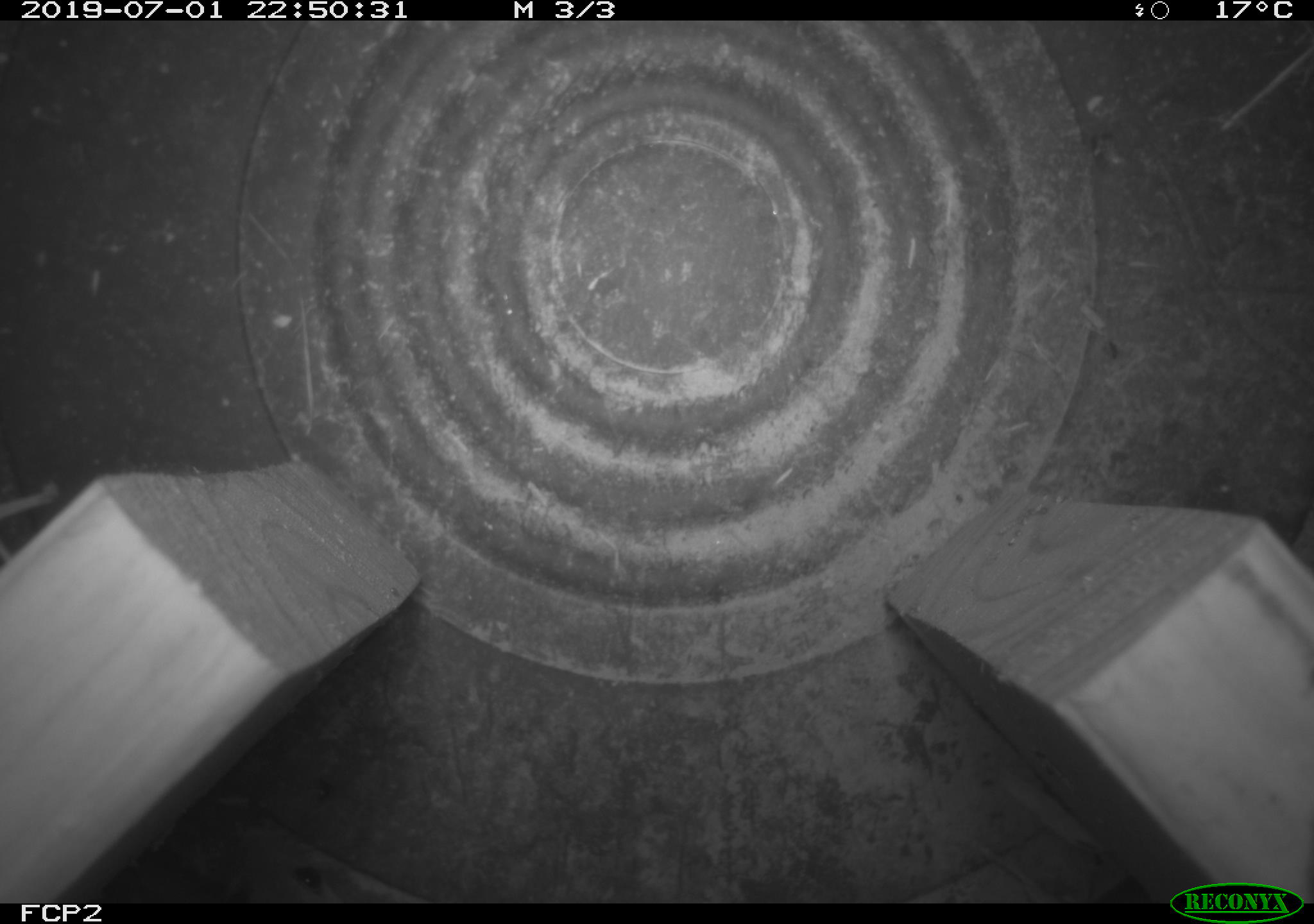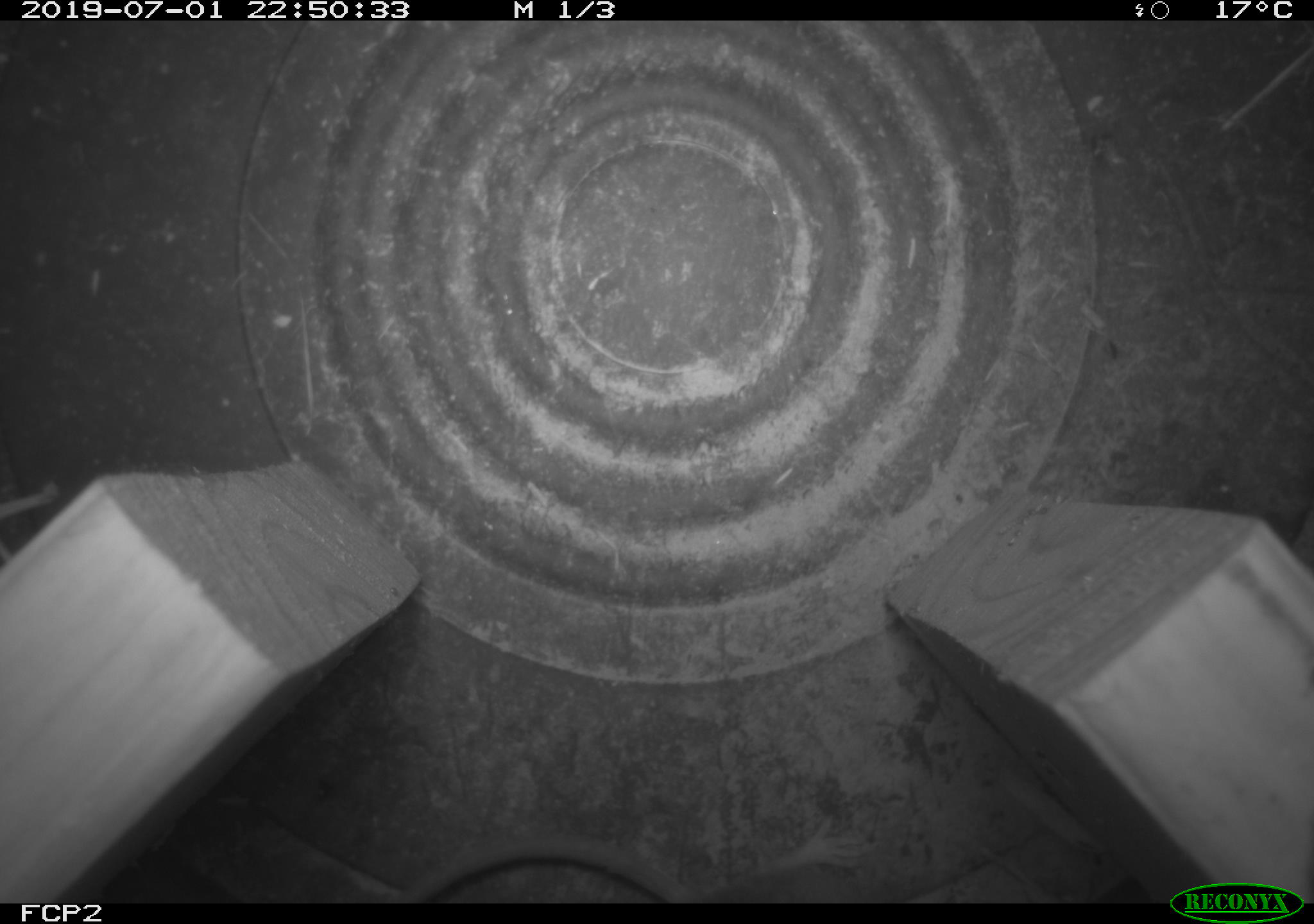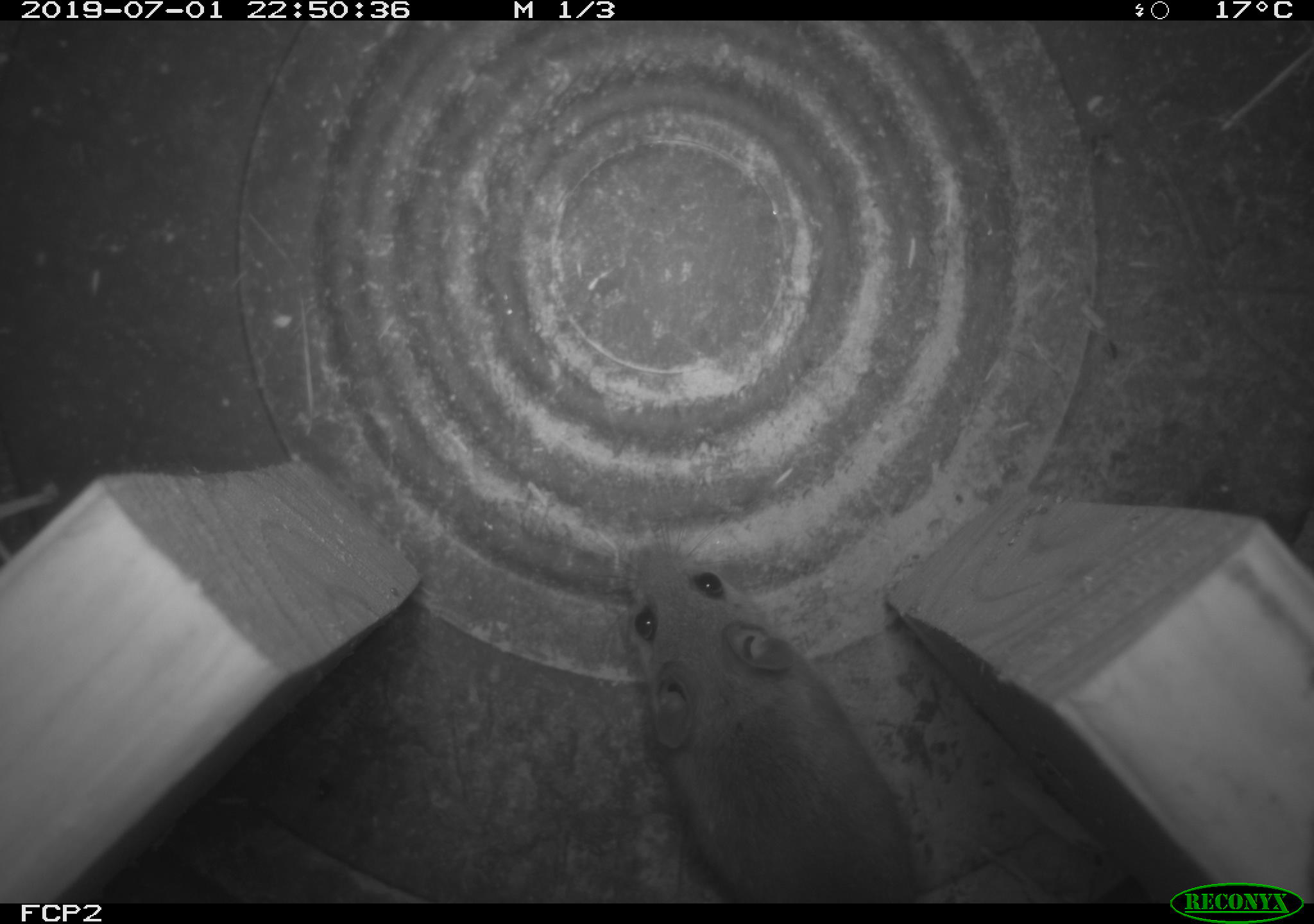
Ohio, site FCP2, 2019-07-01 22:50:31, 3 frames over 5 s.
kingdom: Animalia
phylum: Chordata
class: Mammalia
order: Rodentia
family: Cricetidae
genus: Peromyscus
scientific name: Peromyscus leucopus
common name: white-footed mouse